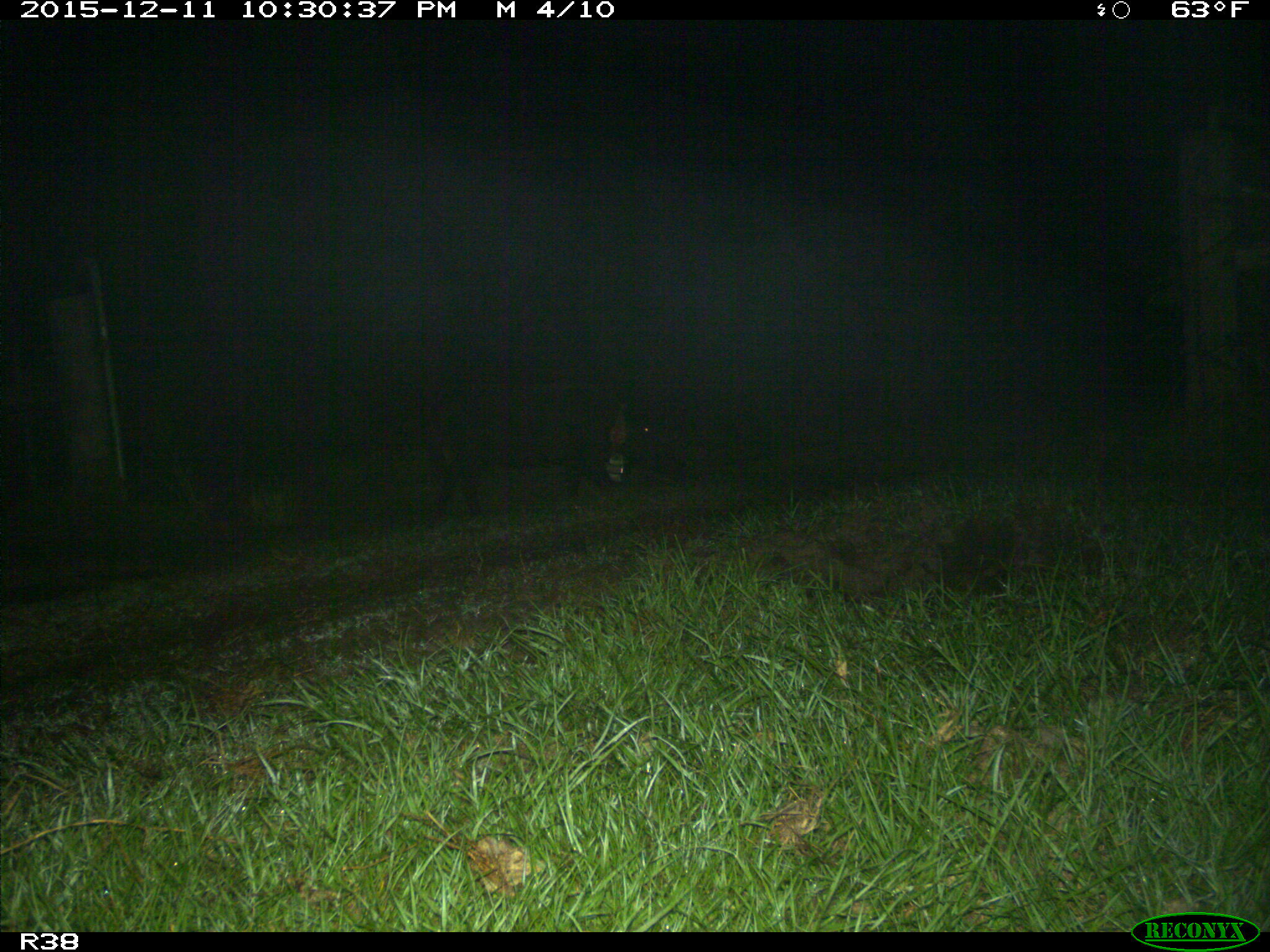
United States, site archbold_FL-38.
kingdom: Animalia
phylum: Chordata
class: Mammalia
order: Artiodactyla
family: Suidae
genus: Sus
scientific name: Sus scrofa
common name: wild boar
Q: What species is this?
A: Sus scrofa (wild boar).